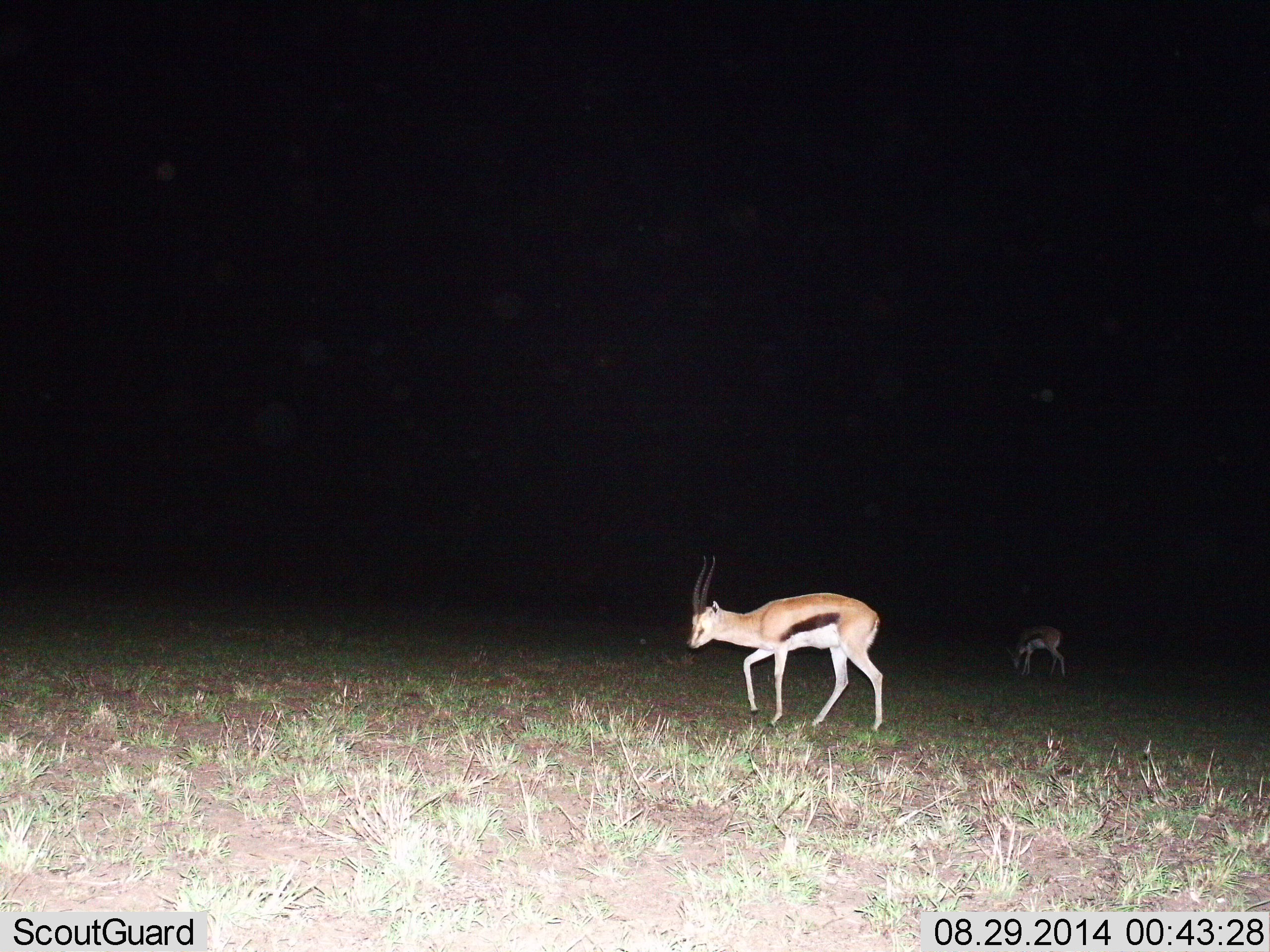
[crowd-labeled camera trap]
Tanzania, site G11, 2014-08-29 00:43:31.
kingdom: Animalia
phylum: Chordata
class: Mammalia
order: Artiodactyla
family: Bovidae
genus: Eudorcas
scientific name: Eudorcas thomsonii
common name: thomson's gazelle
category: gazellethomsons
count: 2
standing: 20%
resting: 0%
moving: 70%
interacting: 0%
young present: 0%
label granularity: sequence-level